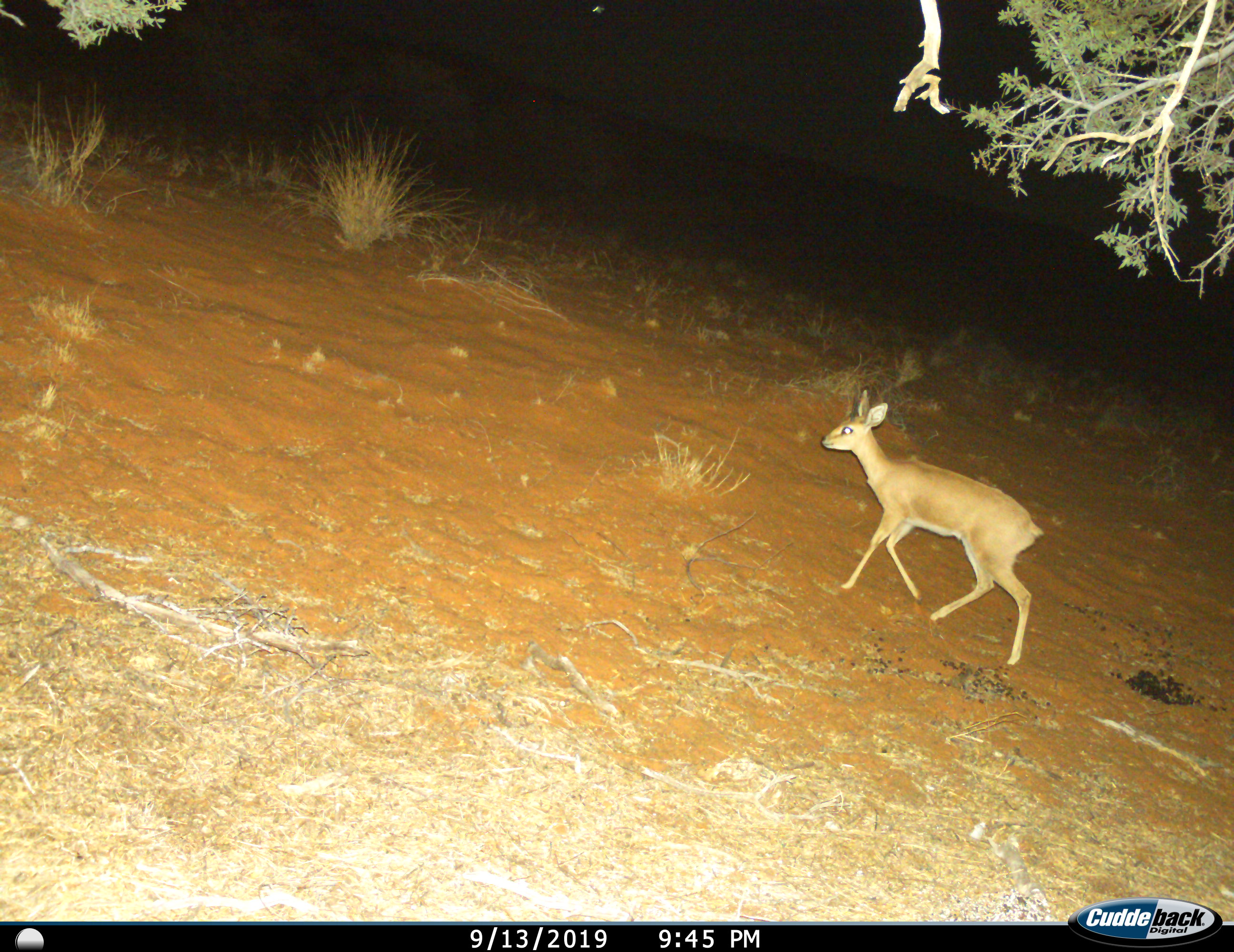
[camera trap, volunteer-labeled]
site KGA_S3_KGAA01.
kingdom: Animalia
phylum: Chordata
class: Mammalia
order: Artiodactyla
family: Bovidae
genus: Raphicerus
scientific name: Raphicerus campestris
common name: steenbok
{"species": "steenbok (Raphicerus campestris)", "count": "1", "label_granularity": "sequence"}